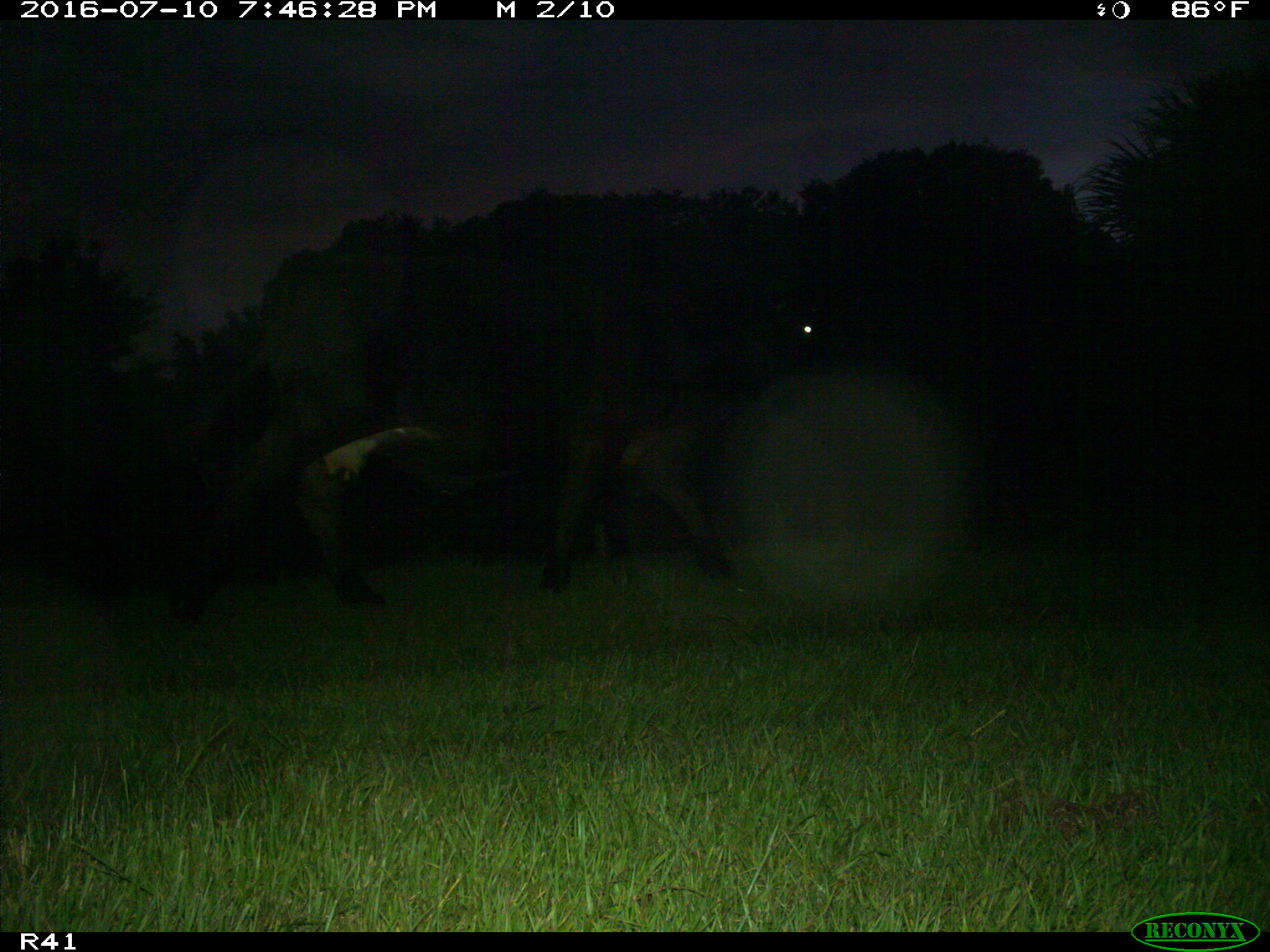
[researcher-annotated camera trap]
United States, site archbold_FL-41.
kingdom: Animalia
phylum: Chordata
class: Mammalia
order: Artiodactyla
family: Bovidae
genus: Bos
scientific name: Bos taurus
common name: domestic cow